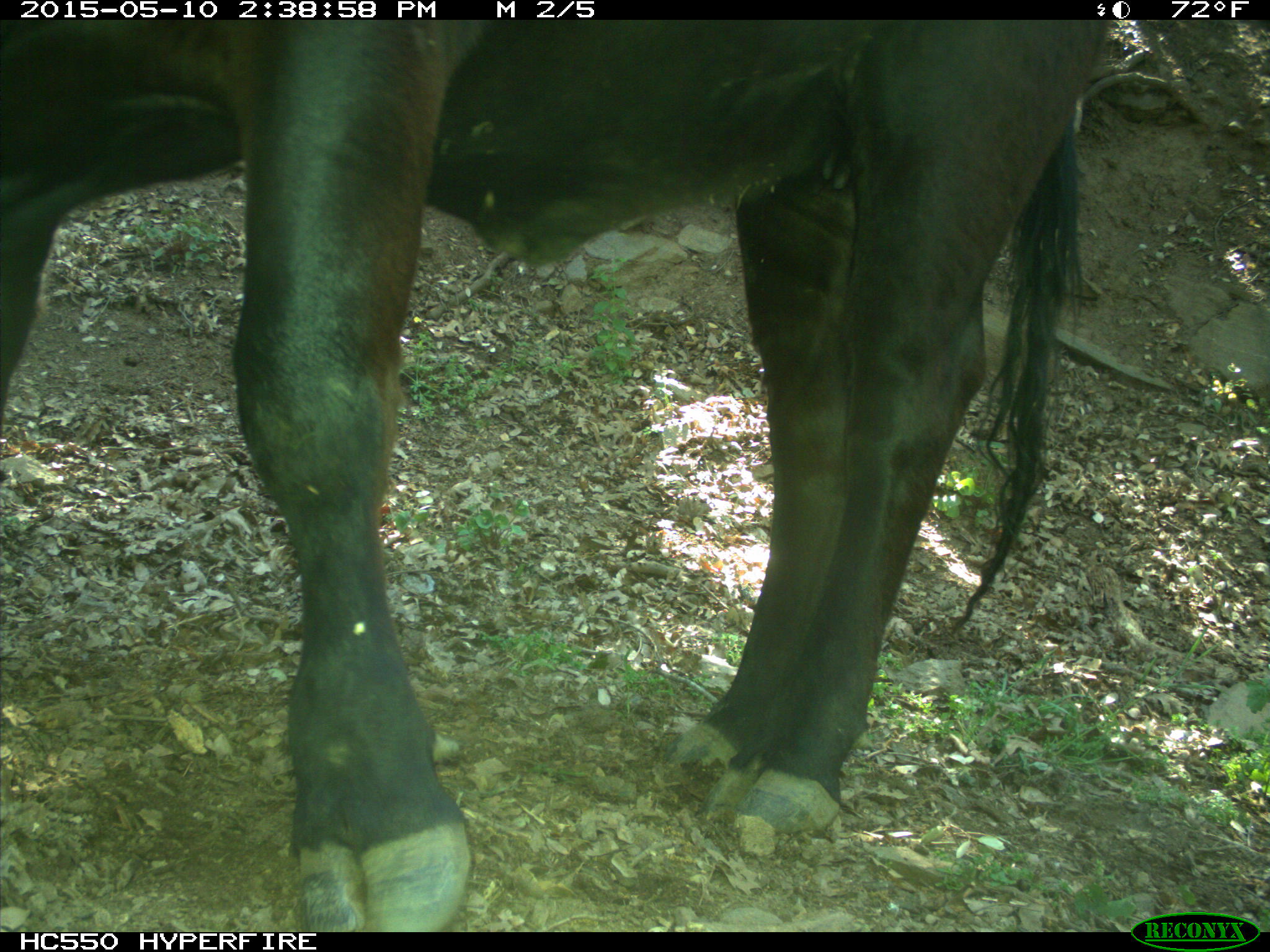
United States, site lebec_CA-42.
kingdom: Animalia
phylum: Chordata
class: Mammalia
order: Artiodactyla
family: Bovidae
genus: Bos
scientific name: Bos taurus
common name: domestic cow